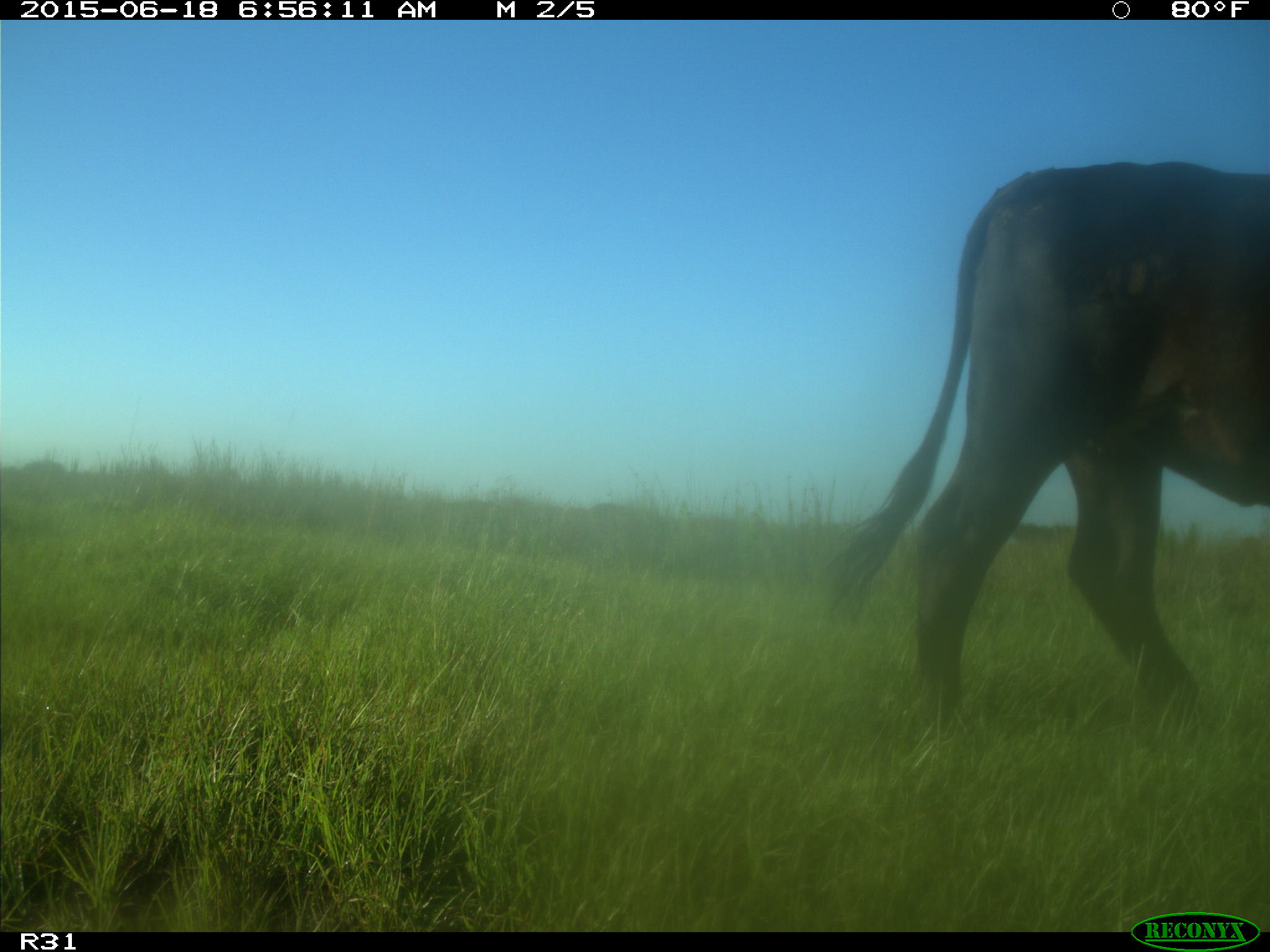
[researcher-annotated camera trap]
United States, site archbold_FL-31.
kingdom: Animalia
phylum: Chordata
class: Mammalia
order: Artiodactyla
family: Bovidae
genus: Bos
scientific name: Bos taurus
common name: domestic cow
Bos taurus (domestic cow).